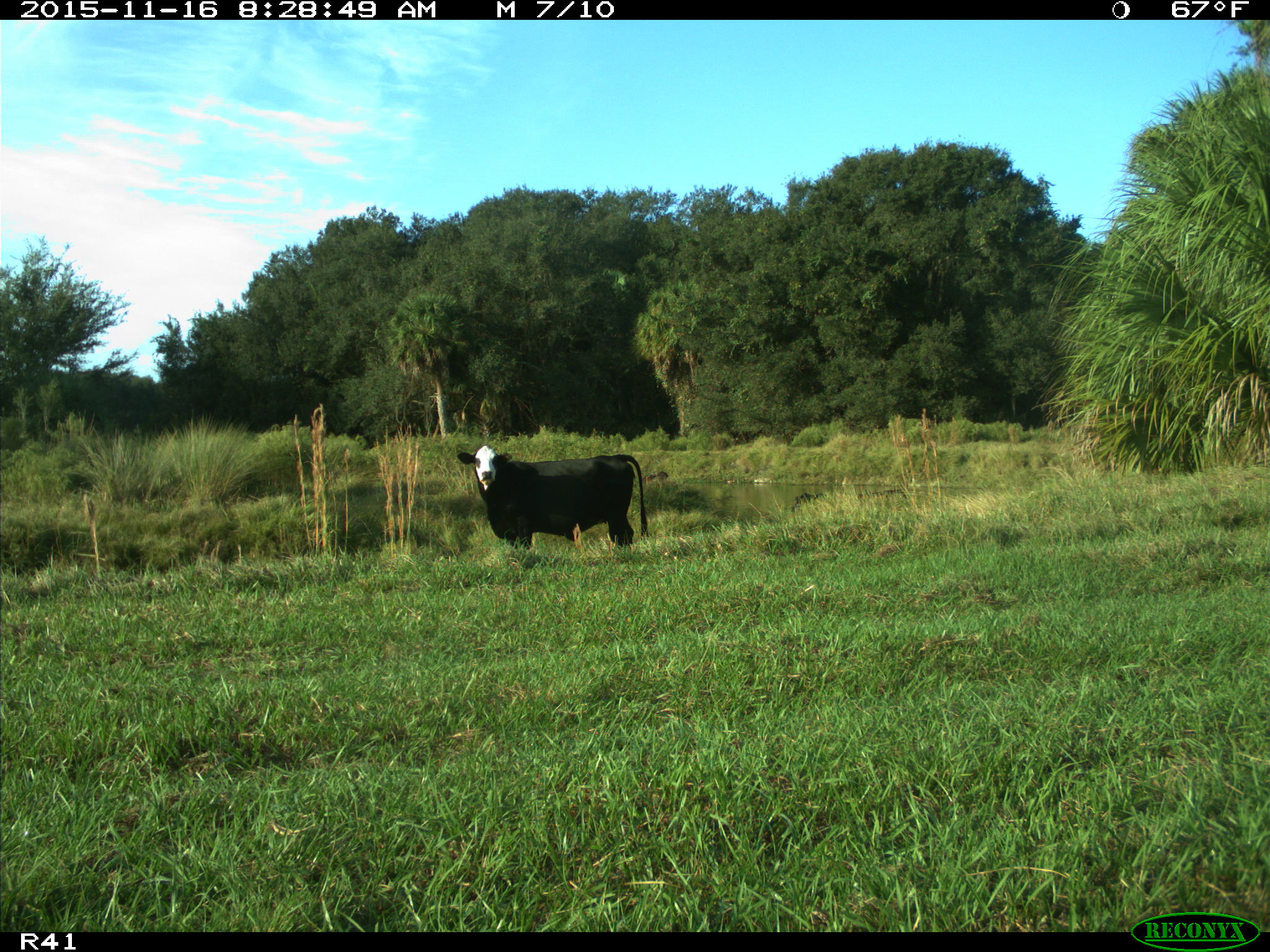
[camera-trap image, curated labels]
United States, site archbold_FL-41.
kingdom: Animalia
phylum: Chordata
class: Mammalia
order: Artiodactyla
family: Bovidae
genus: Bos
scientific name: Bos taurus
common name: domestic cow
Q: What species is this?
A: Bos taurus (domestic cow).